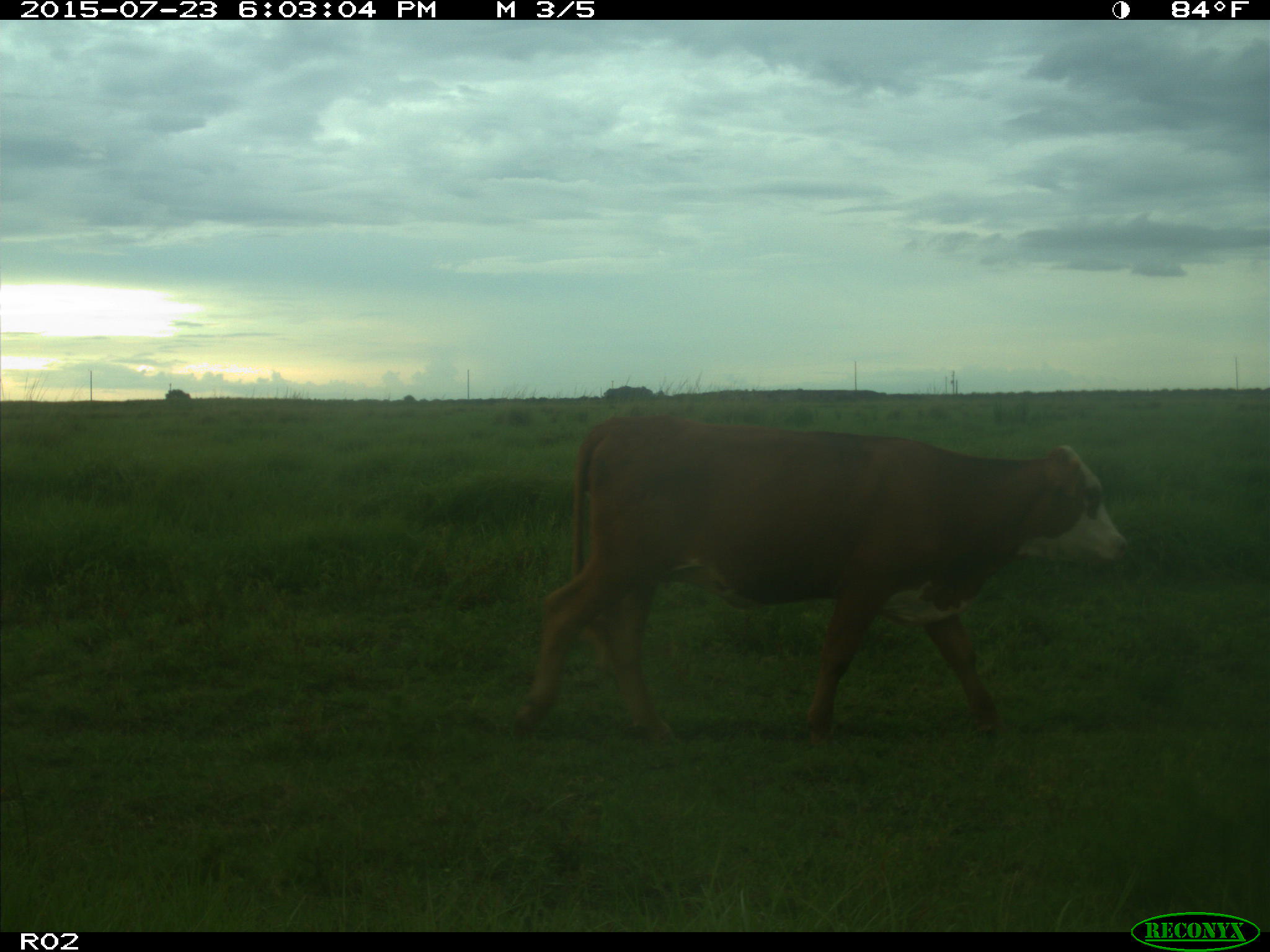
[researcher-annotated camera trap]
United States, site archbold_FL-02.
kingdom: Animalia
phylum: Chordata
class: Mammalia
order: Artiodactyla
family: Bovidae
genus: Bos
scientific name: Bos taurus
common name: domestic cow